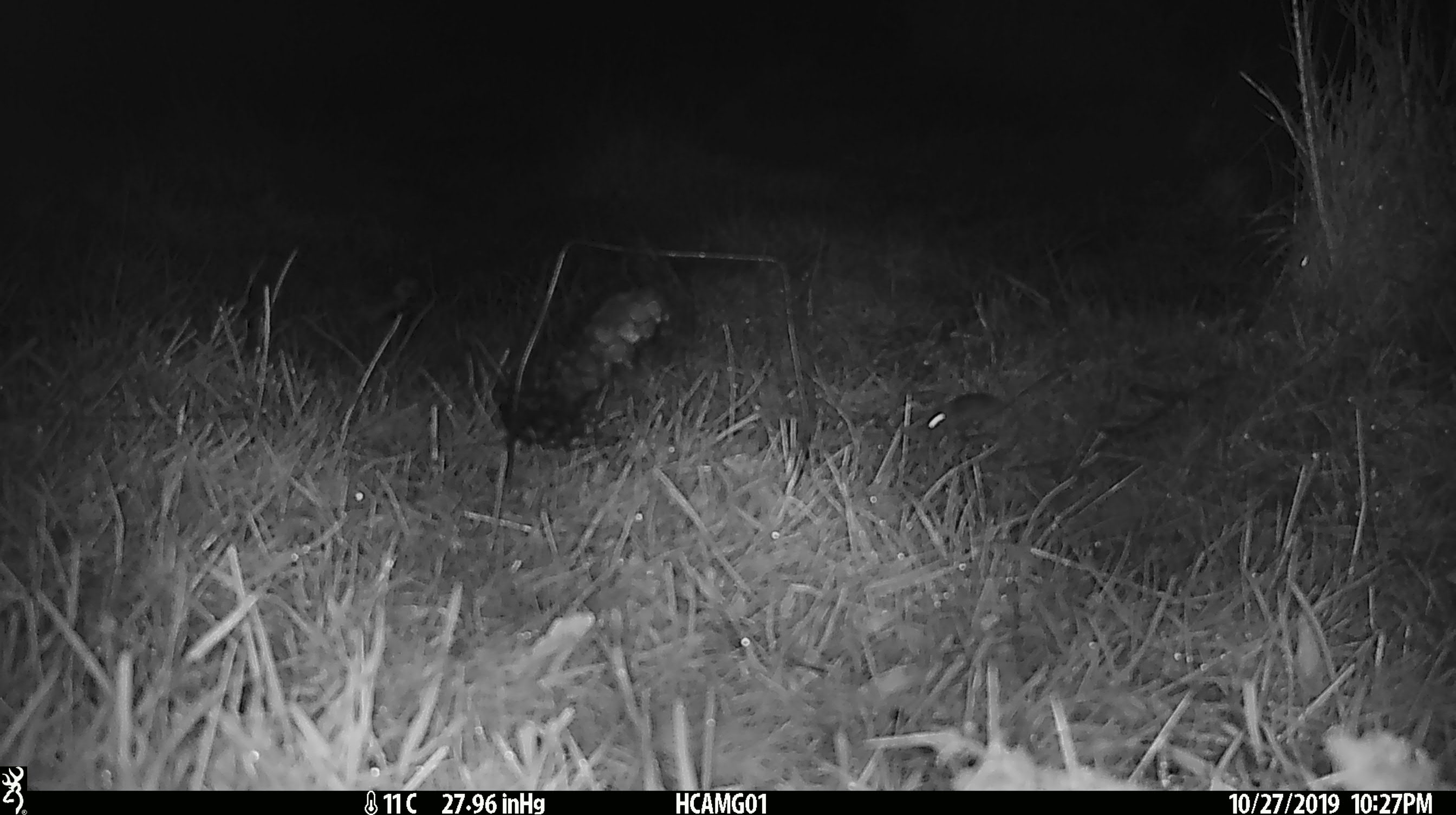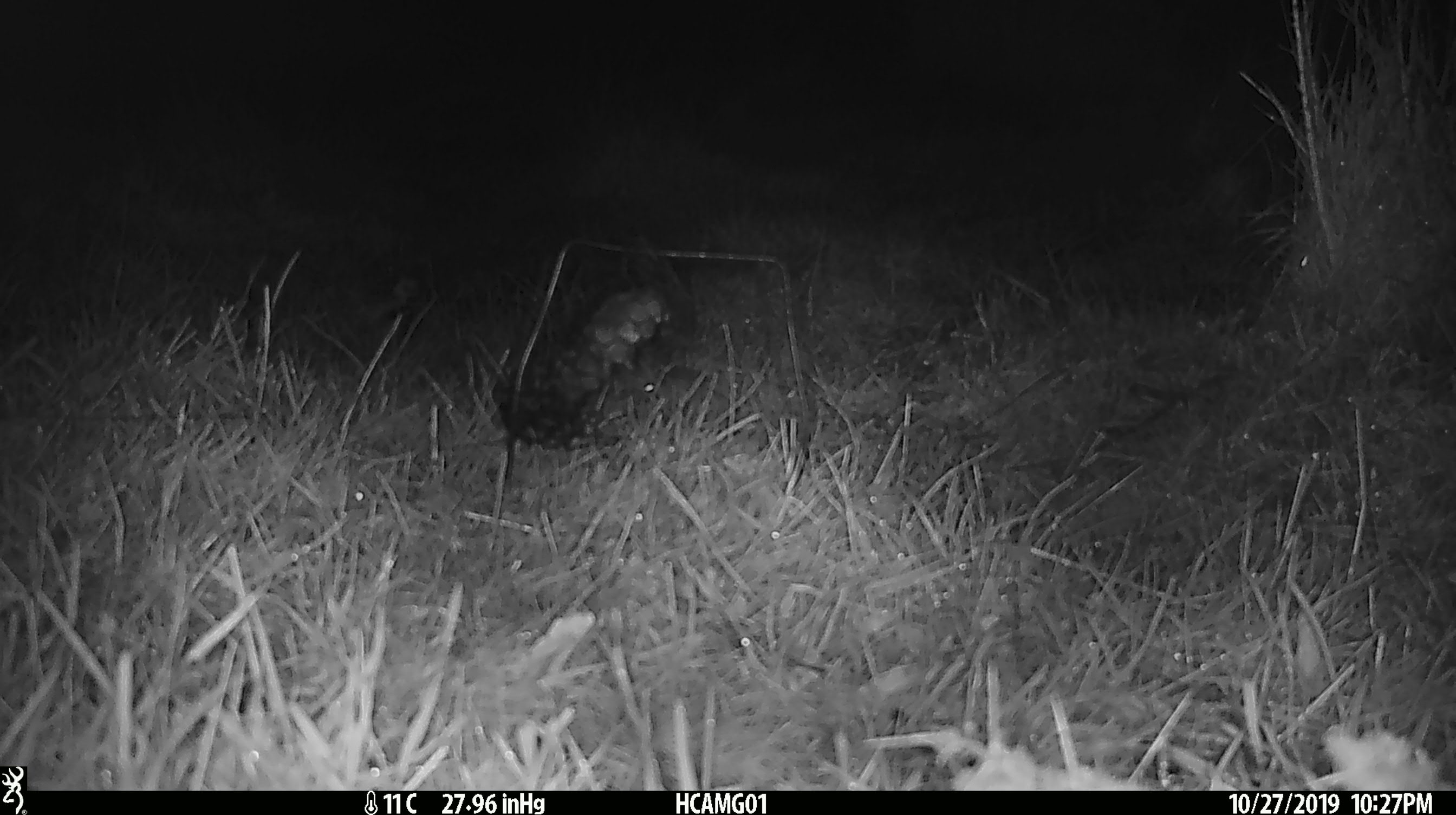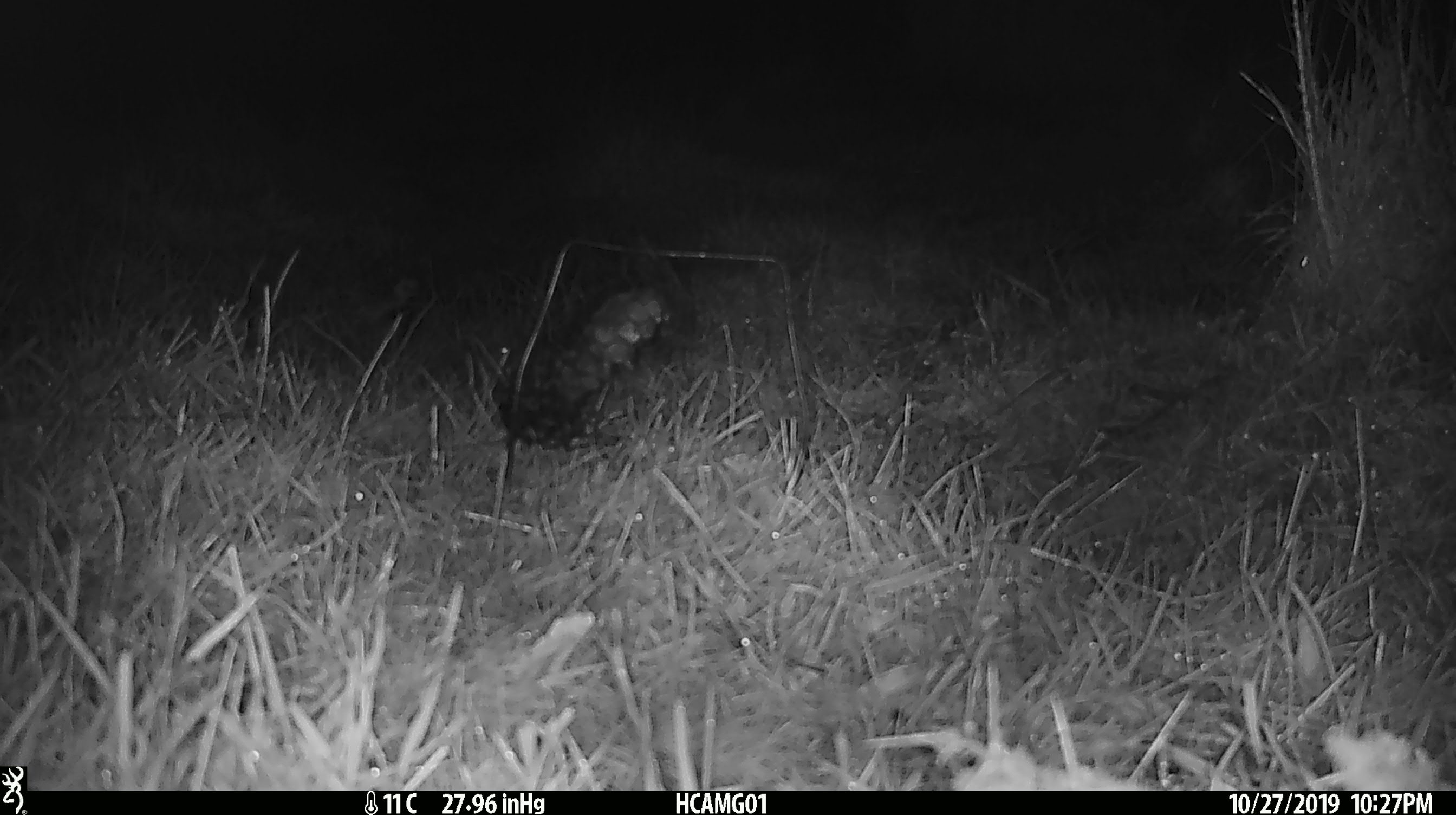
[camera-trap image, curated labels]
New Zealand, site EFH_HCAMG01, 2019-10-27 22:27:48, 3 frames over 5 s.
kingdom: Animalia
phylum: Chordata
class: Mammalia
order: Rodentia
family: Muridae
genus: Mus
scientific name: Mus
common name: mouse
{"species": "mouse (Mus)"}